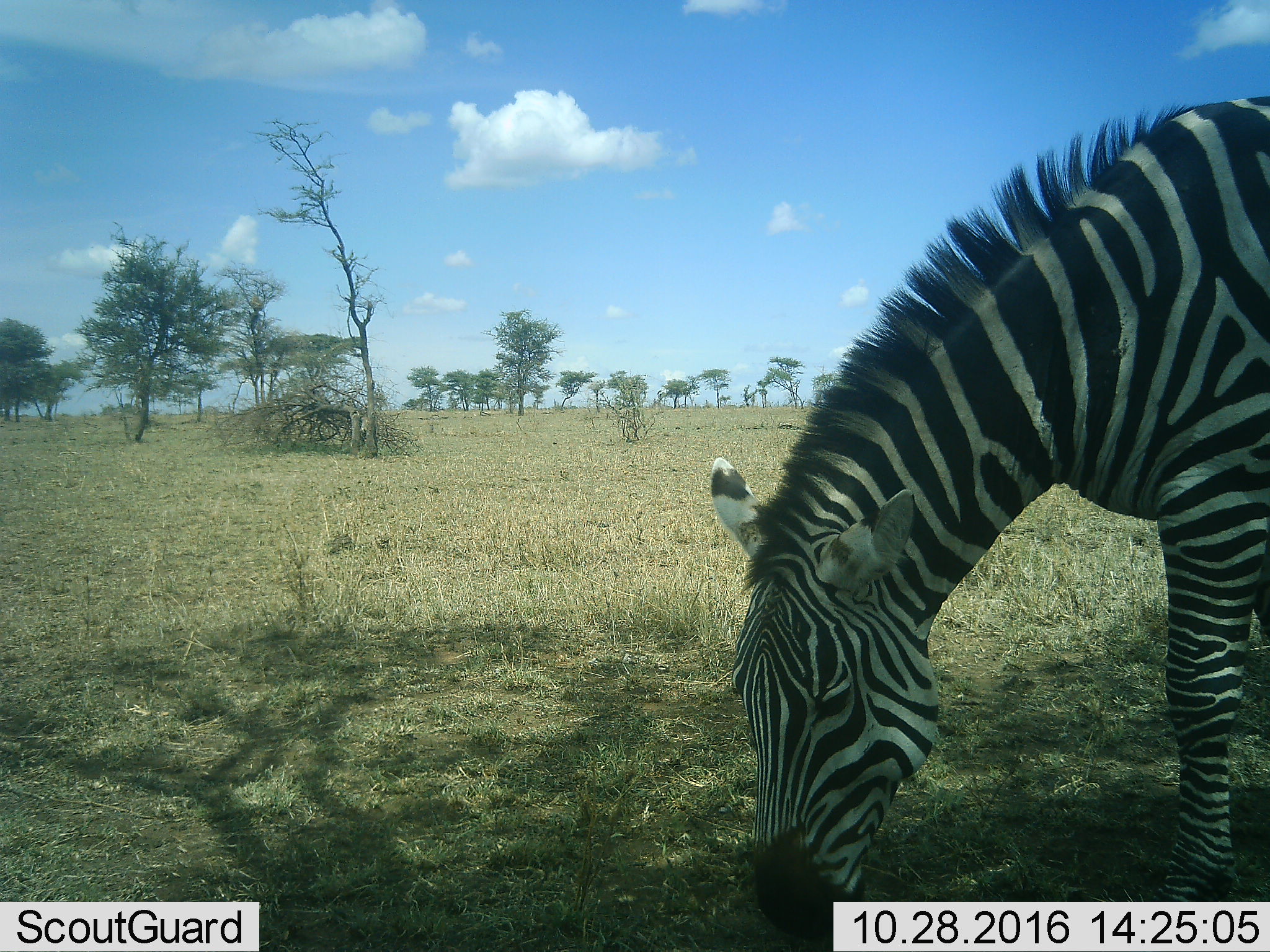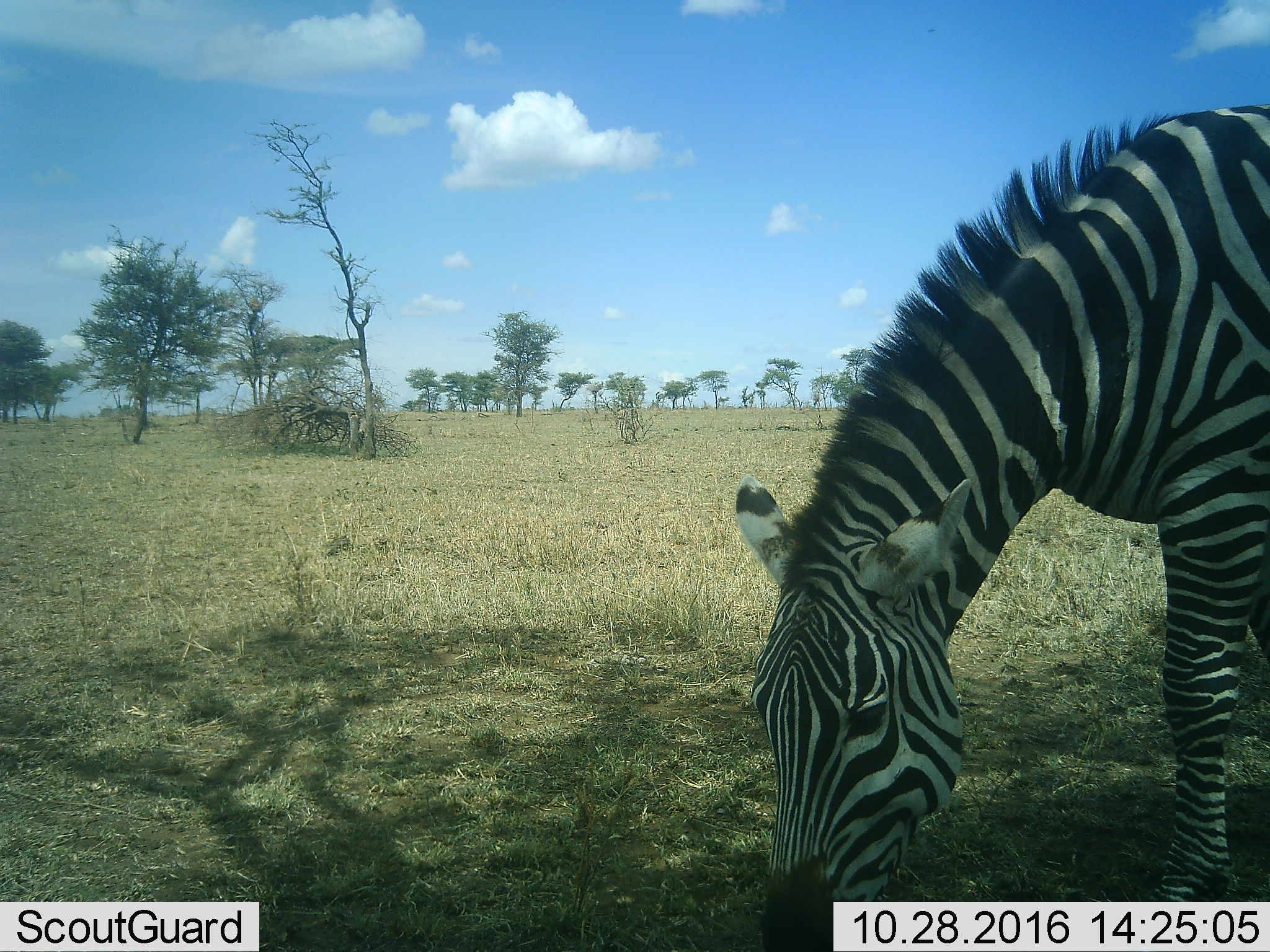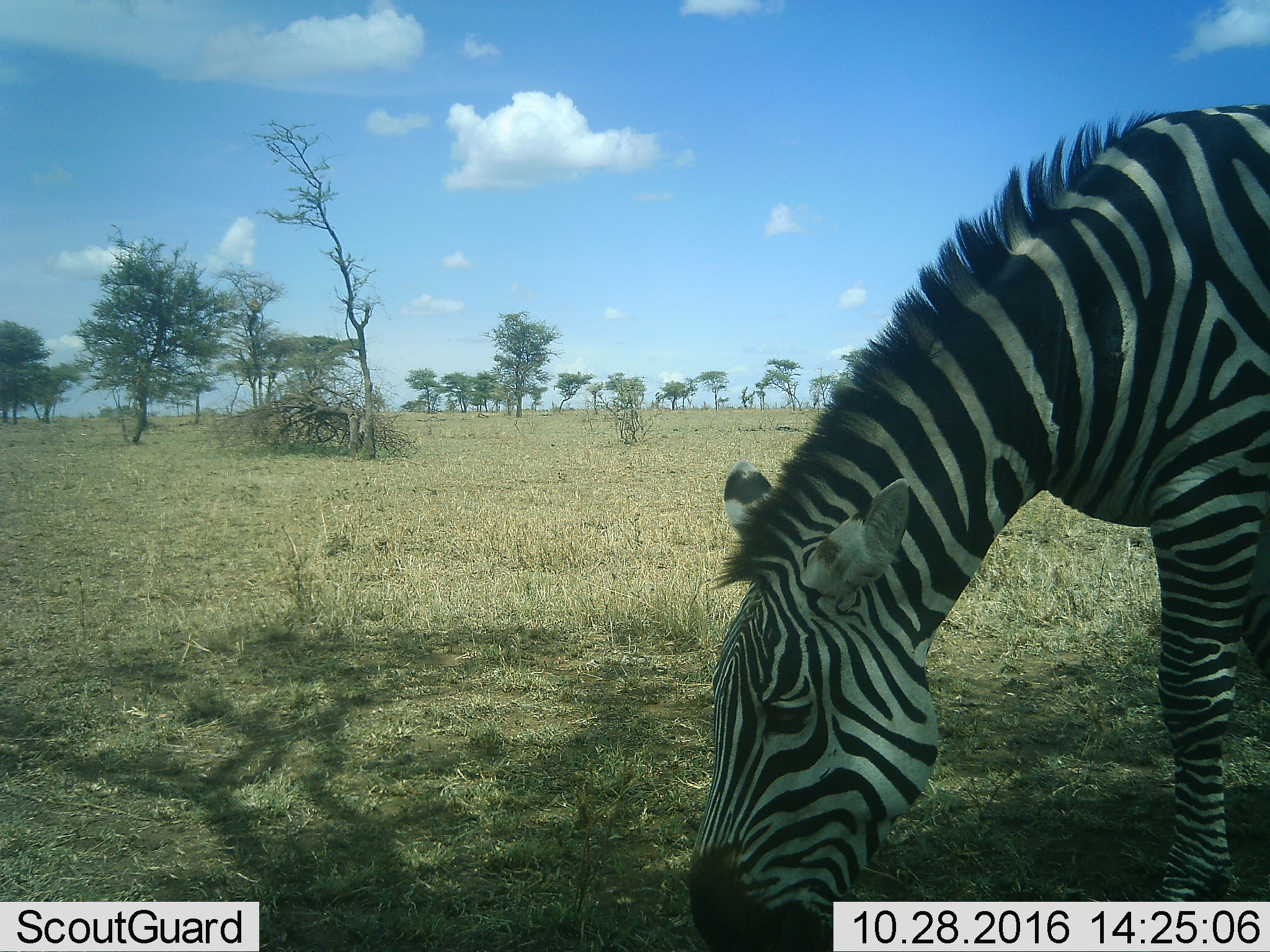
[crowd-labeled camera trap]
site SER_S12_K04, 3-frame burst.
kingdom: Animalia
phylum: Chordata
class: Mammalia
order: Perissodactyla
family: Equidae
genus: Equus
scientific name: Equus quagga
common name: plains zebra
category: zebraplains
Zebraplains (plains zebra) (Equus quagga), count 1. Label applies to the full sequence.